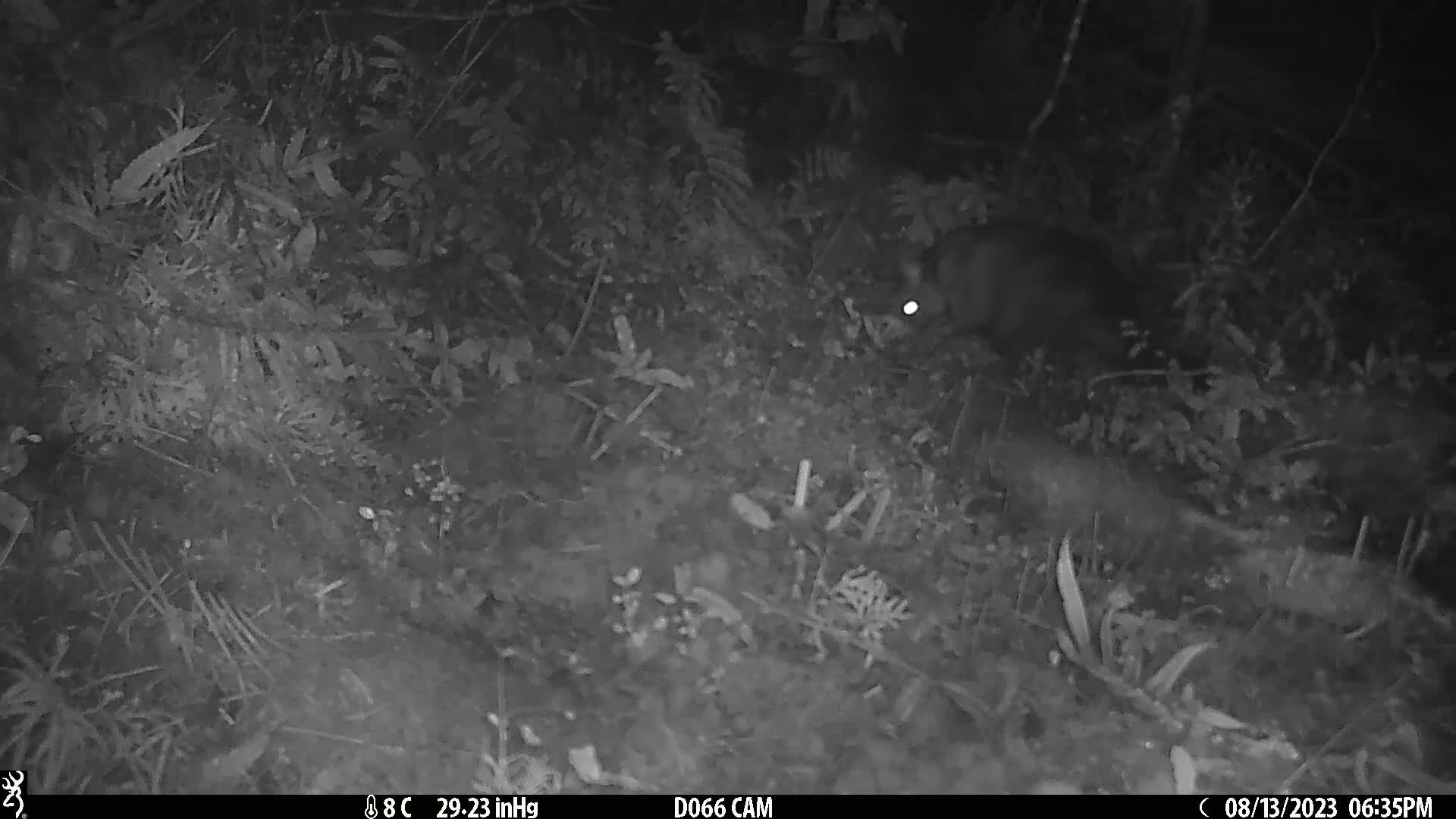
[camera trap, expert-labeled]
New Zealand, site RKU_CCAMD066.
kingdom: Animalia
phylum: Chordata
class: Mammalia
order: Diprotodontia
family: Phalangeridae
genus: Trichosurus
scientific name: Trichosurus vulpecula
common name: common brushtail possum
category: possum